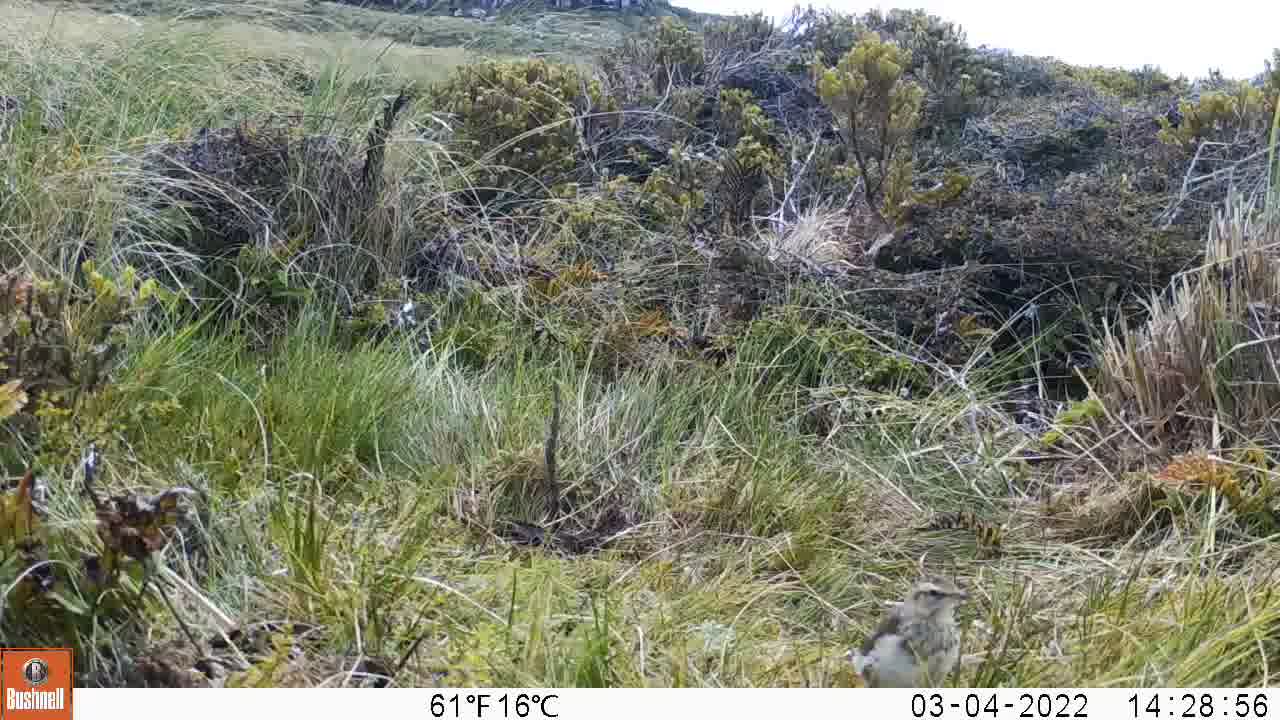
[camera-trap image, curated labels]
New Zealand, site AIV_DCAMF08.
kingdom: Animalia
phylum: Chordata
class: Aves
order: Passeriformes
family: Motacillidae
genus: Anthus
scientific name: Anthus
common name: pipit